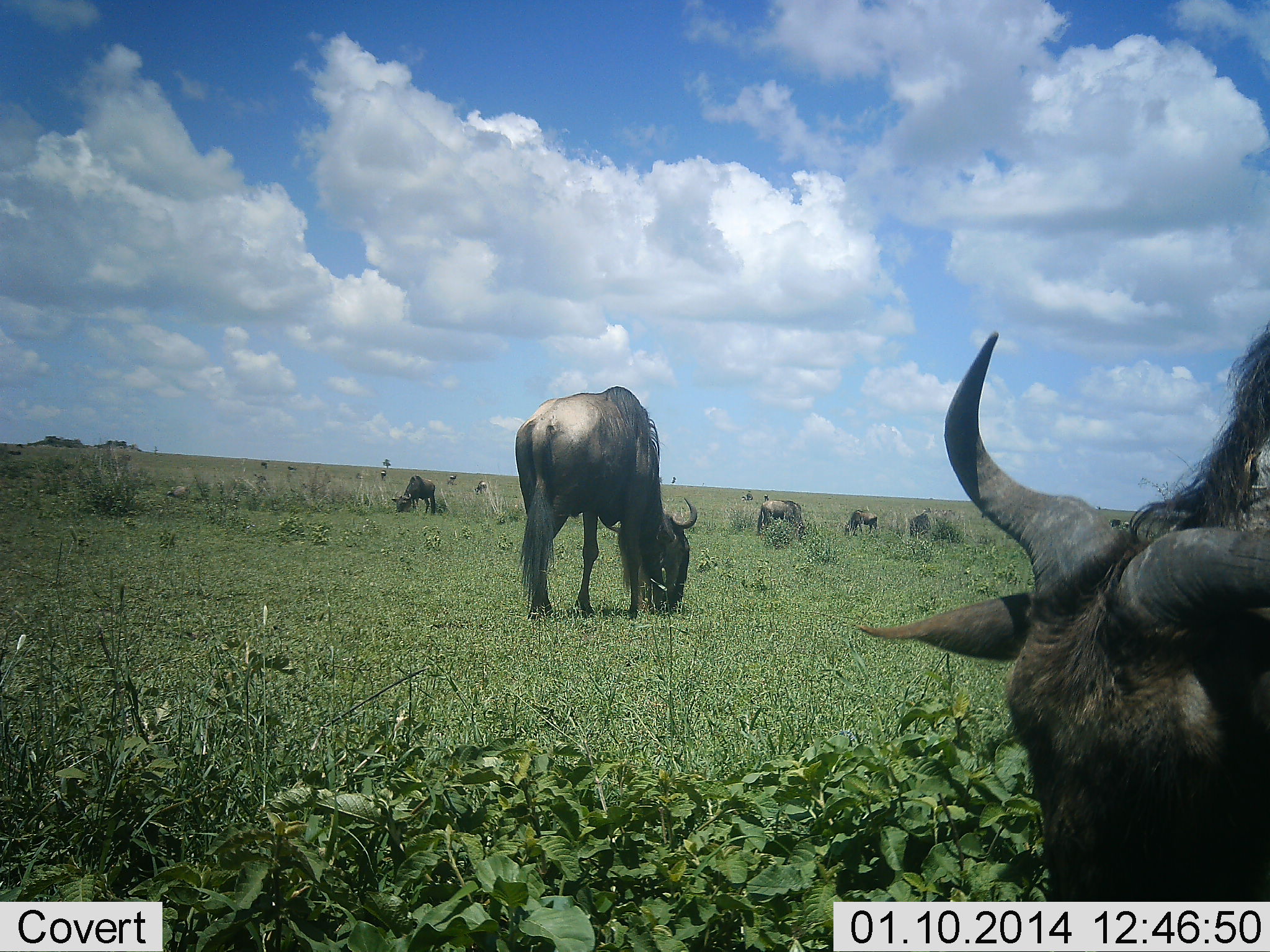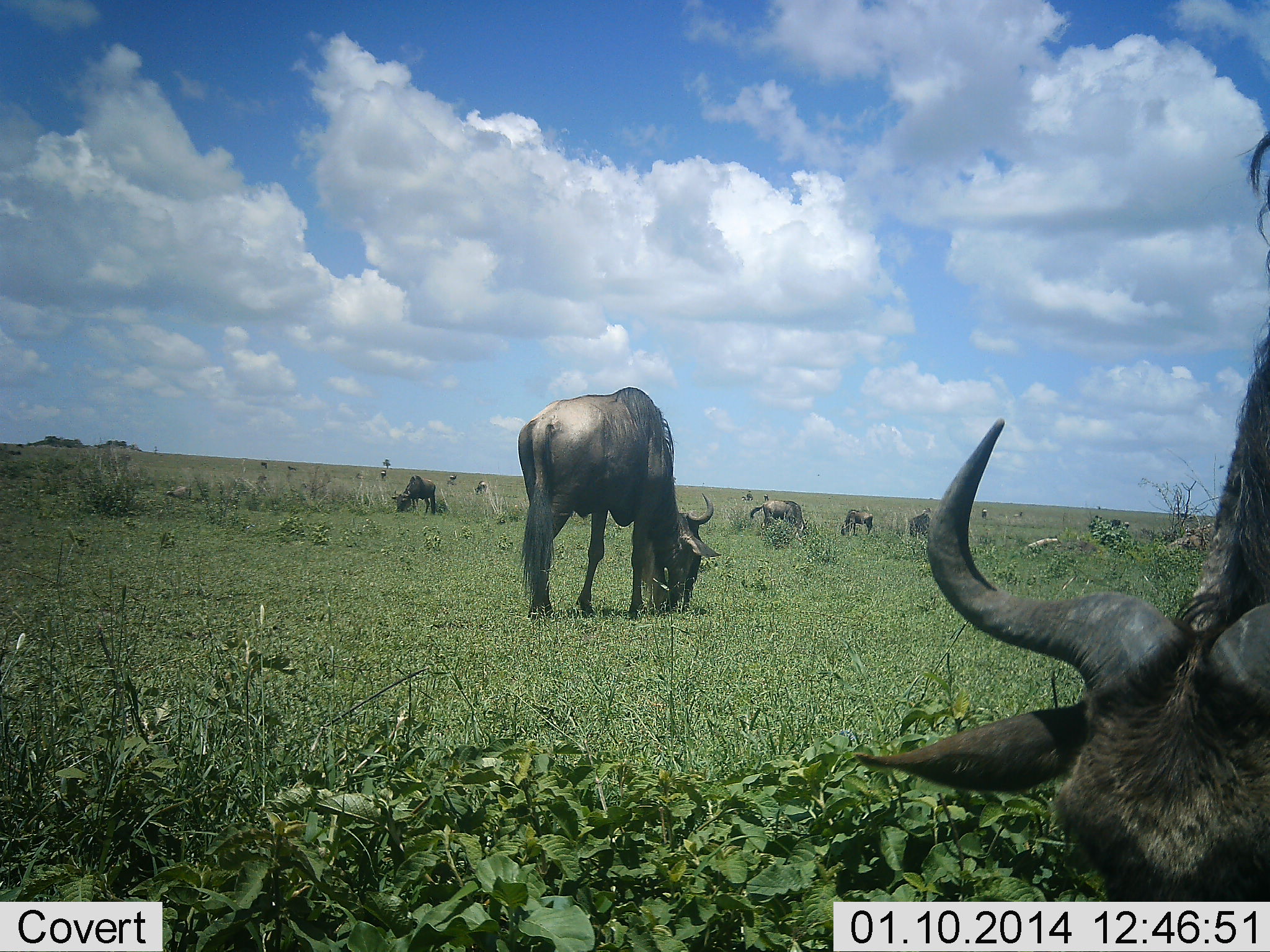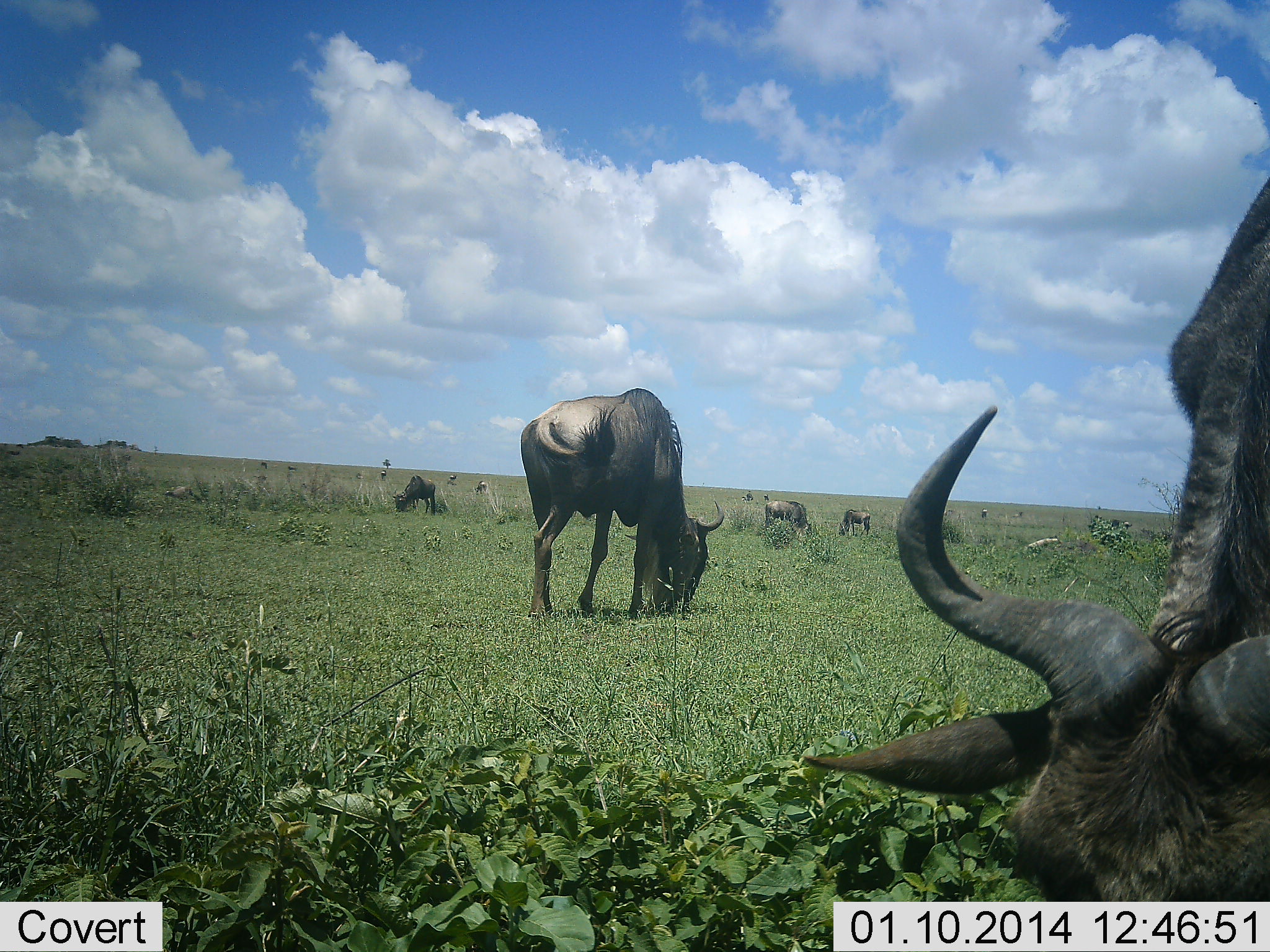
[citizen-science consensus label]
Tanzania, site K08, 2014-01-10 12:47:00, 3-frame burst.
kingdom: Animalia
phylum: Chordata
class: Mammalia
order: Artiodactyla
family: Bovidae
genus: Connochaetes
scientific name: Connochaetes taurinus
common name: blue wildebeest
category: wildebeest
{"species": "wildebeest (blue wildebeest) (Connochaetes taurinus)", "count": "10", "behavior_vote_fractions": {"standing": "10%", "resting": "0%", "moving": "10%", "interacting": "0%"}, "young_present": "0%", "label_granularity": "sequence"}